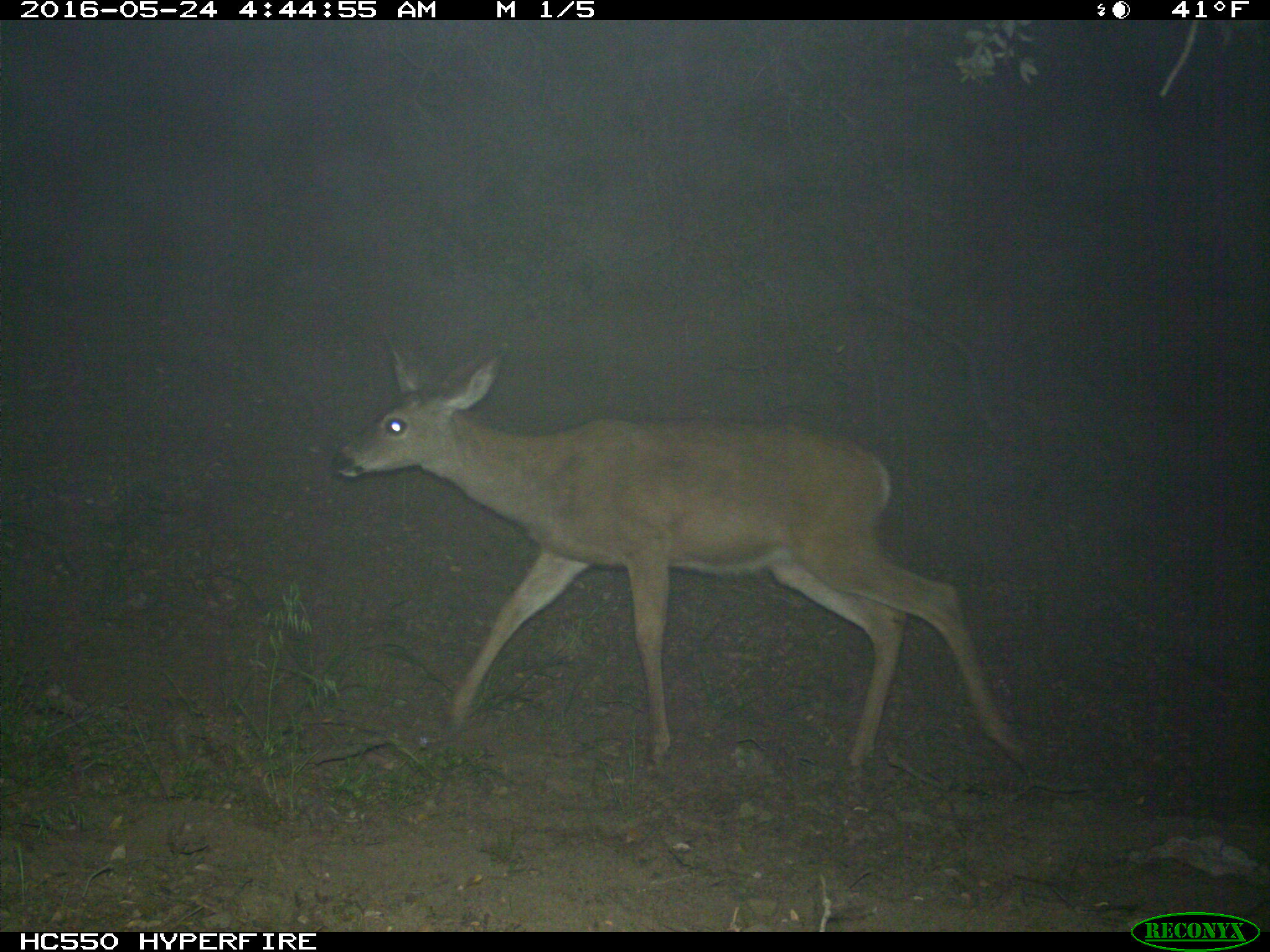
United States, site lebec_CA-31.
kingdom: Animalia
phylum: Chordata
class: Mammalia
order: Artiodactyla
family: Cervidae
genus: Odocoileus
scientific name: Odocoileus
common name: deer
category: unidentified deer